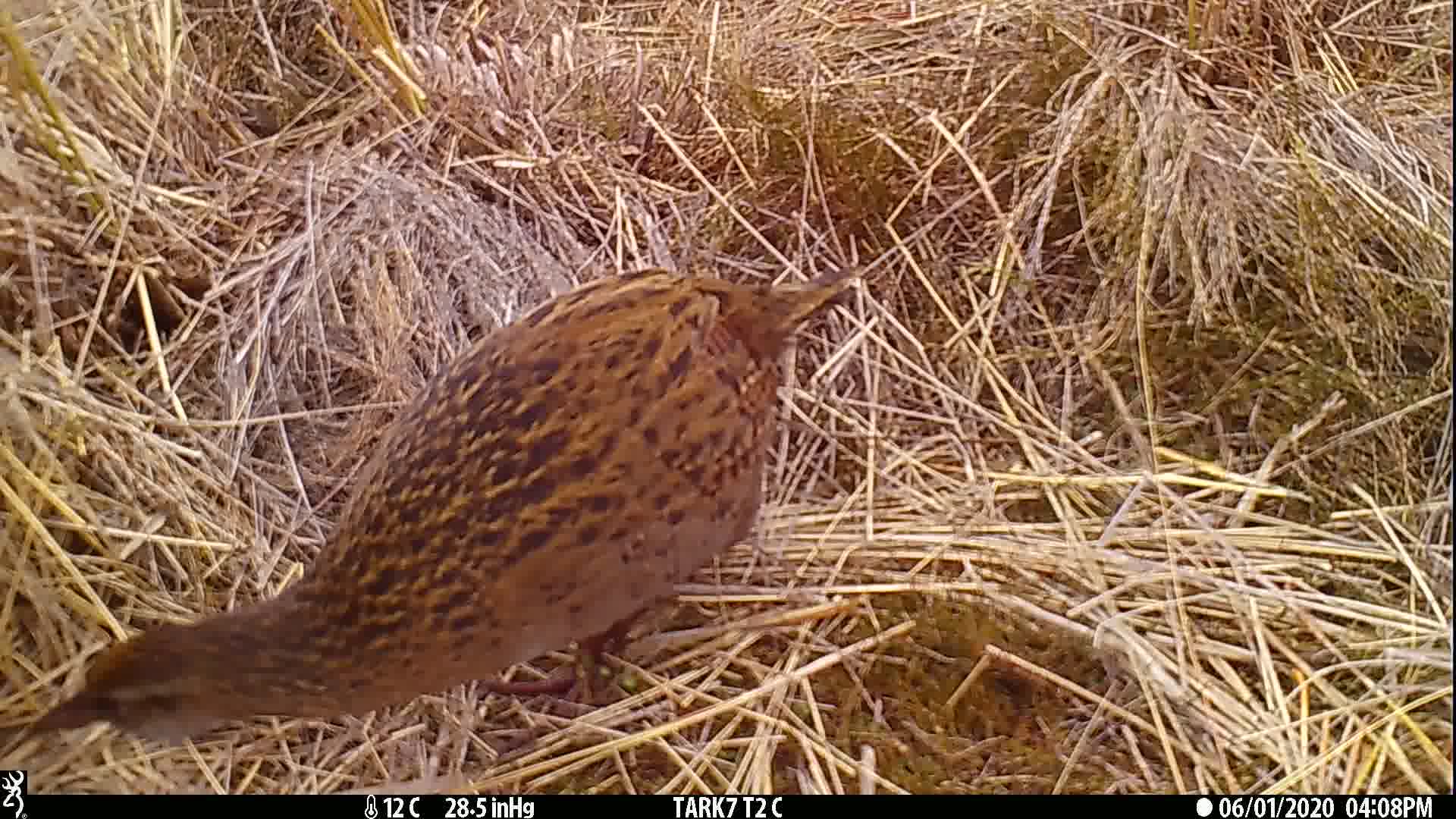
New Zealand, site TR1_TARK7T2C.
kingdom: Animalia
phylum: Chordata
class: Aves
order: Gruiformes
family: Rallidae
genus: Gallirallus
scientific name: Gallirallus australis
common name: weka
Weka (Gallirallus australis).